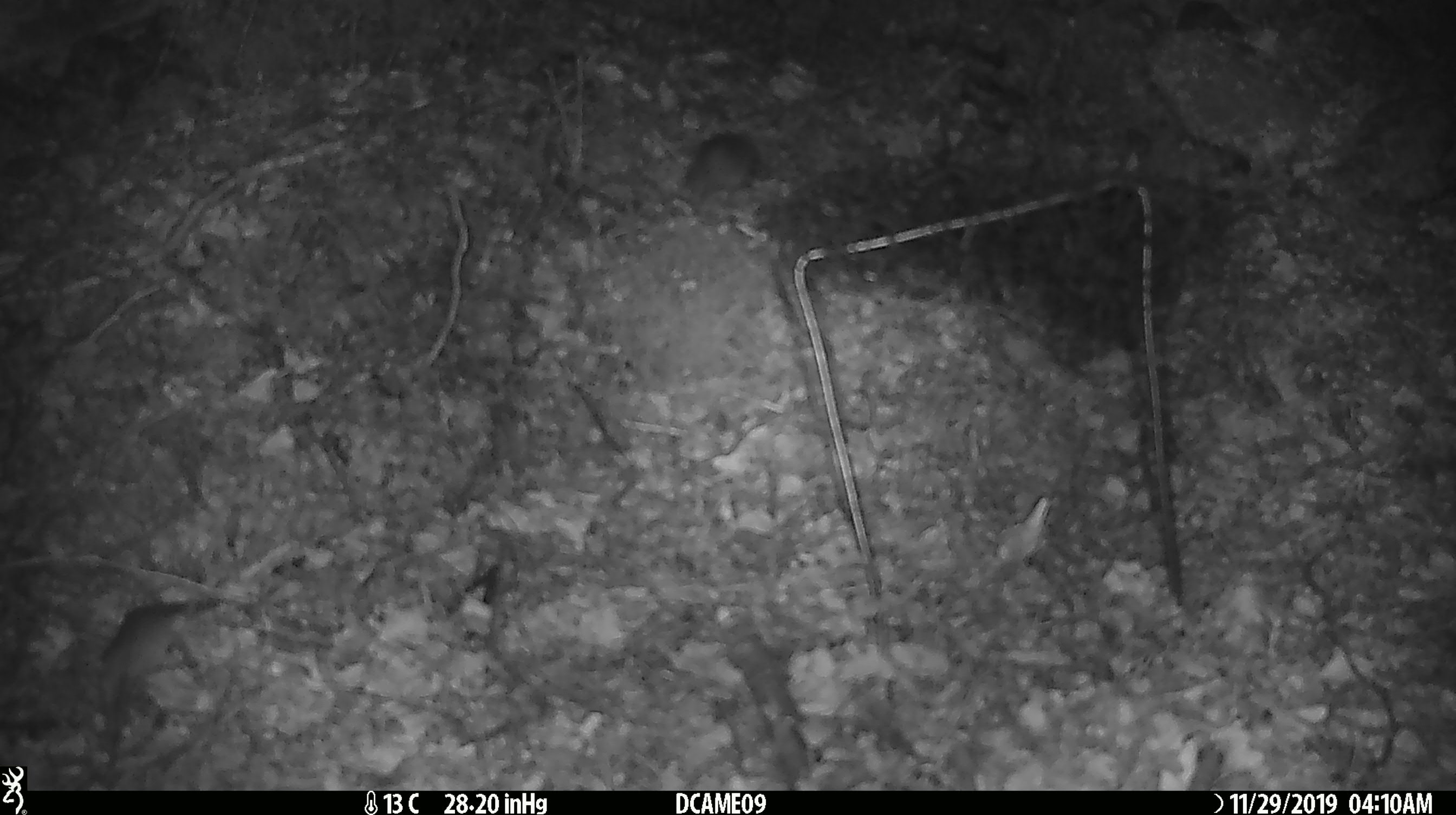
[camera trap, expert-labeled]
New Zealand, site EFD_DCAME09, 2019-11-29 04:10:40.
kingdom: Animalia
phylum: Chordata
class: Mammalia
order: Rodentia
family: Muridae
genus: Mus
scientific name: Mus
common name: mouse